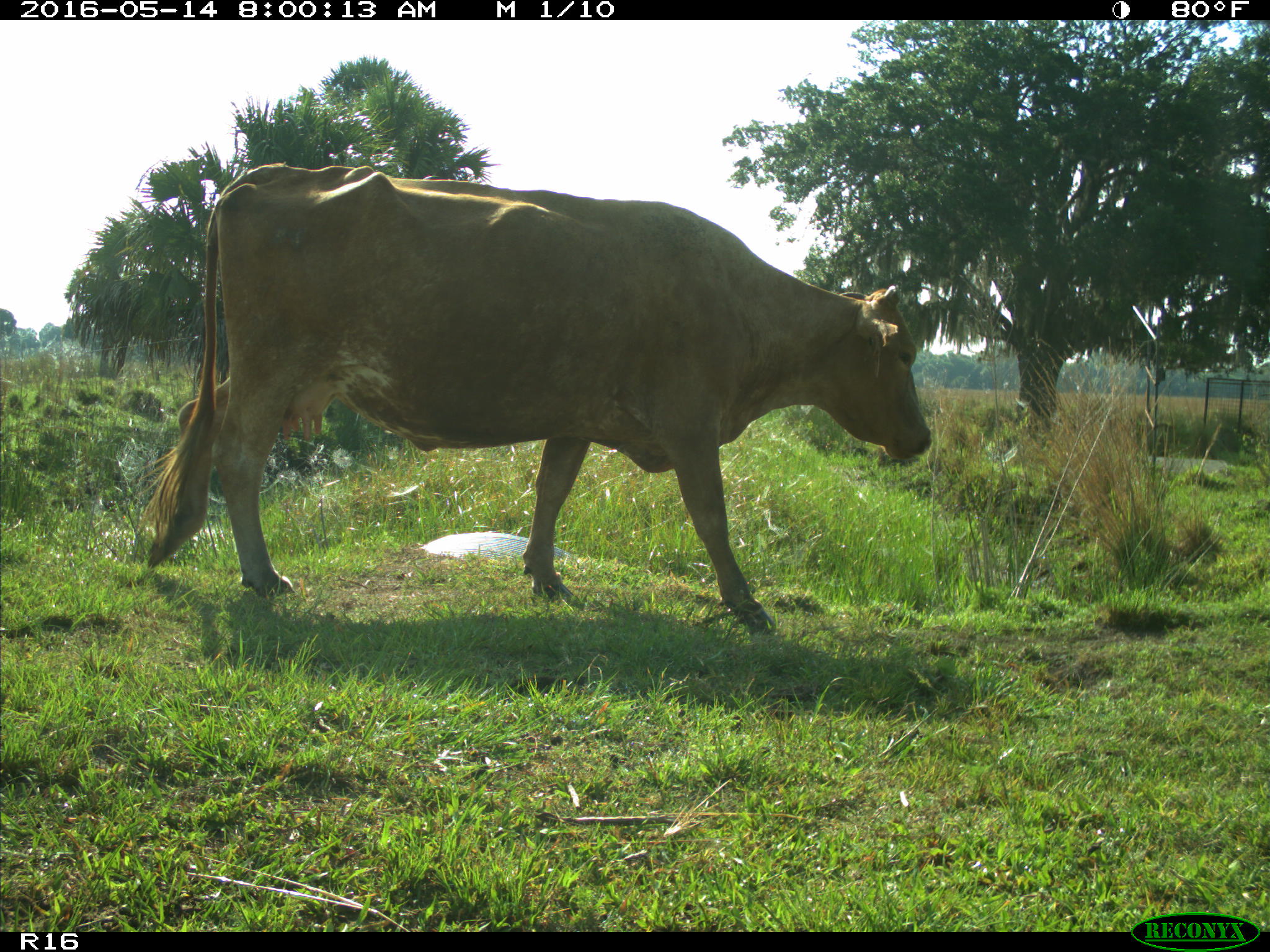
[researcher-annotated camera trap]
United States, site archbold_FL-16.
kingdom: Animalia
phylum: Chordata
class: Mammalia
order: Artiodactyla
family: Bovidae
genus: Bos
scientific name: Bos taurus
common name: domestic cow